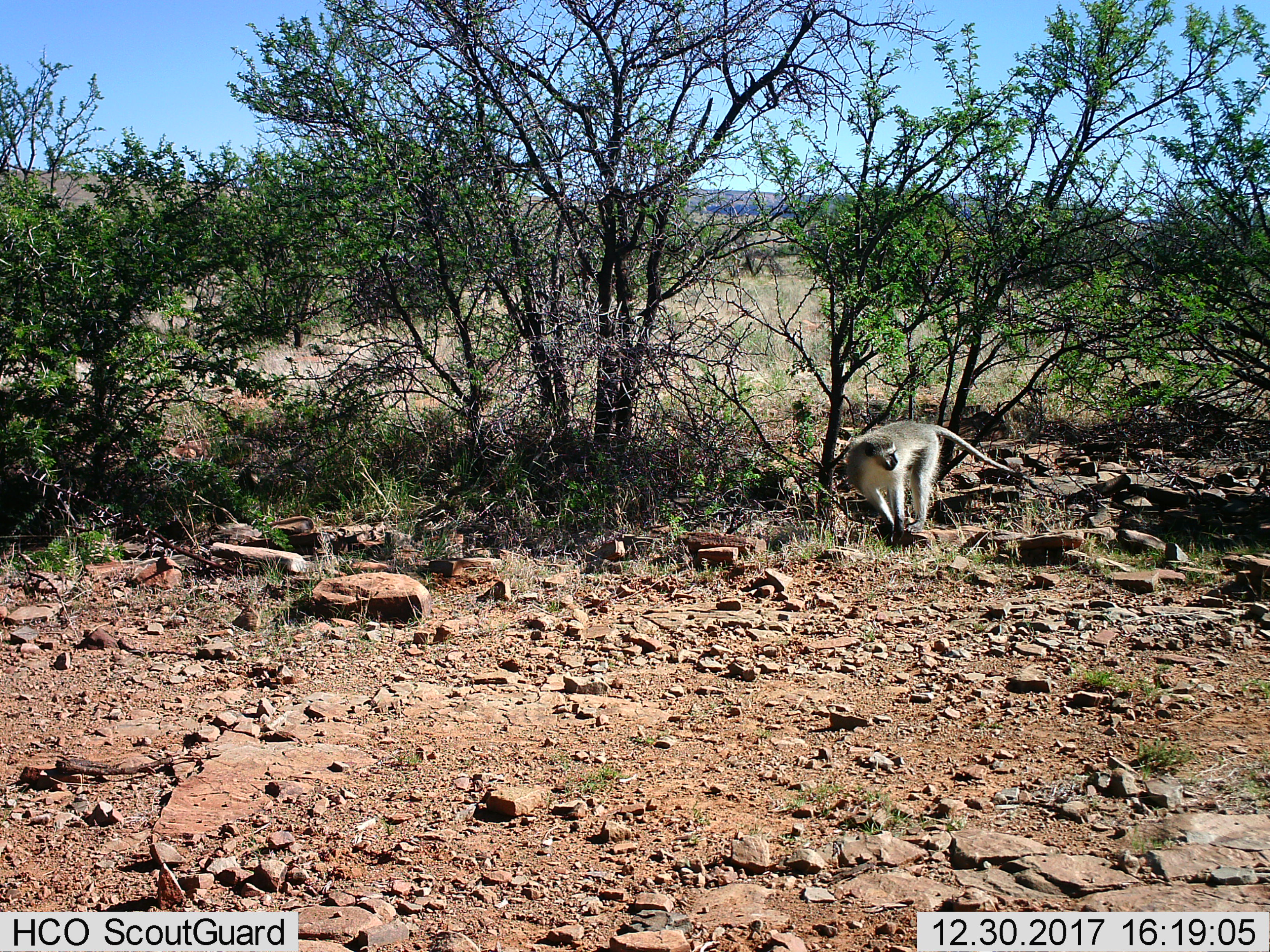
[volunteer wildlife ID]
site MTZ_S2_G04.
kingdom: Animalia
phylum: Chordata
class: Mammalia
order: Primates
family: Cercopithecidae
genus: Chlorocebus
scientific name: Chlorocebus pygerythrus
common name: vervet monkey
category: monkeyvervet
Monkeyvervet (vervet monkey) (Chlorocebus pygerythrus), count 1. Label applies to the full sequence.